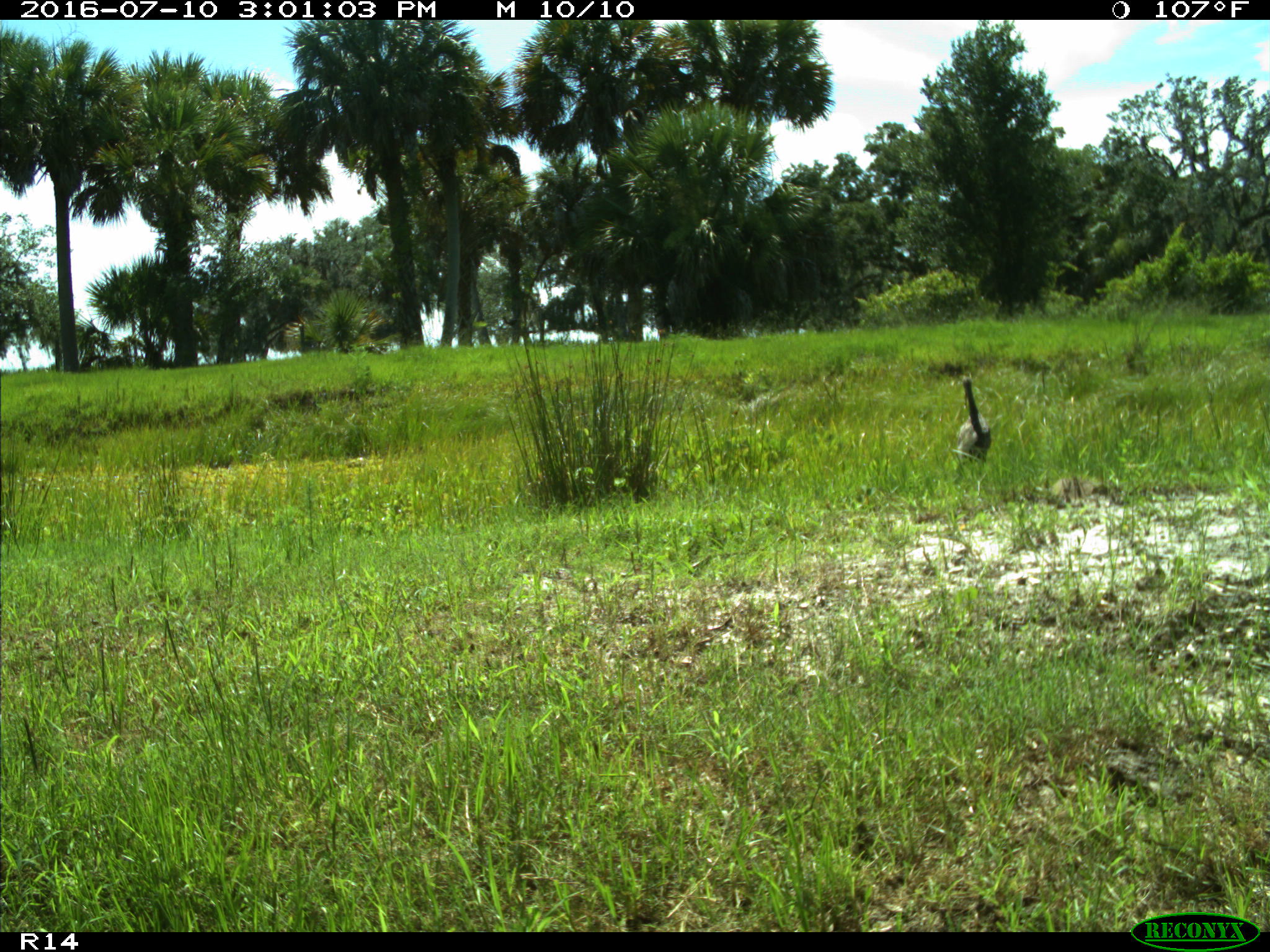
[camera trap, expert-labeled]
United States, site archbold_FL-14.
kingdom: Animalia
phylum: Chordata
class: Aves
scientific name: Aves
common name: birds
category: unidentified bird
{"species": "unidentified bird (birds) (Aves)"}